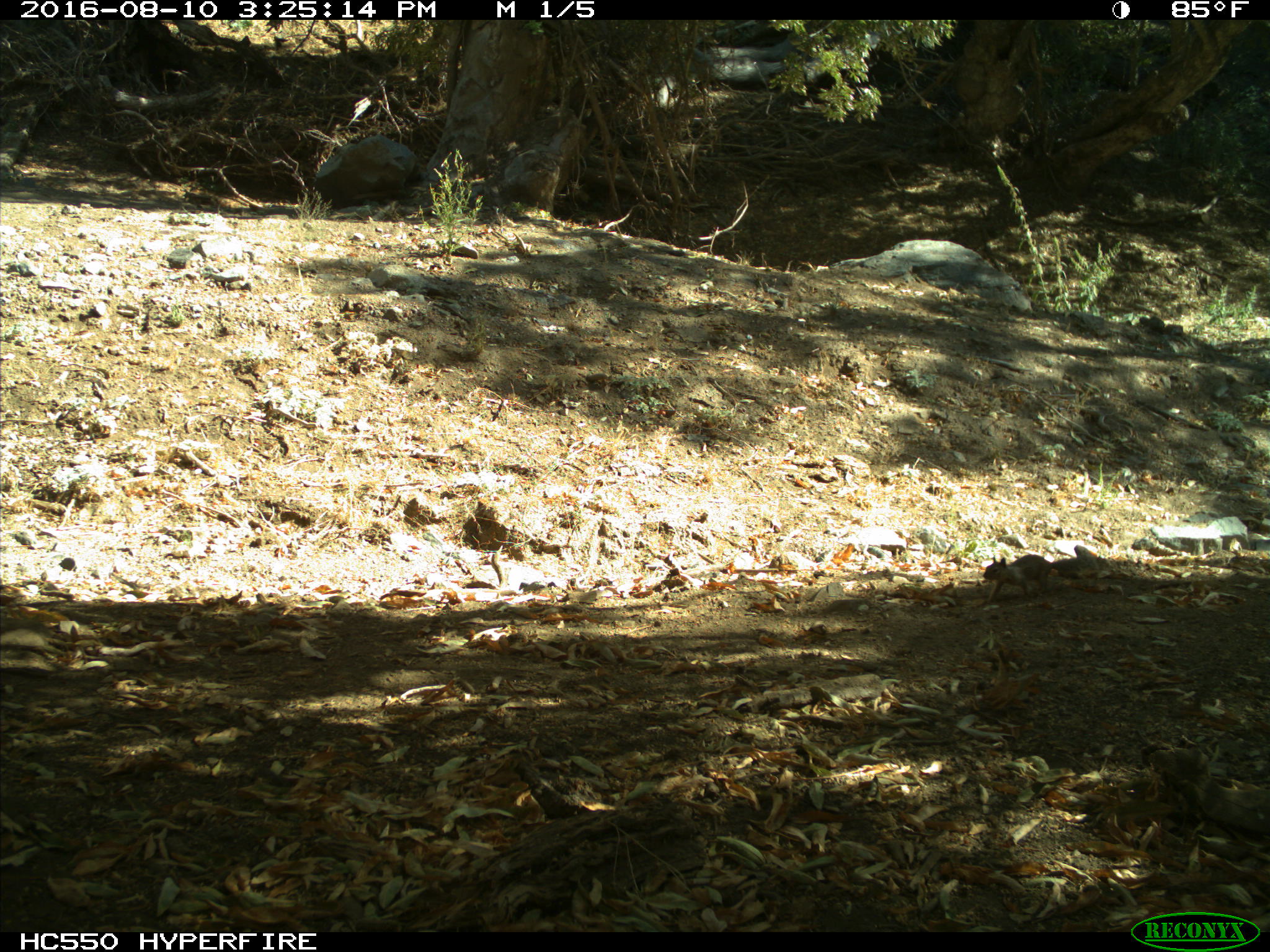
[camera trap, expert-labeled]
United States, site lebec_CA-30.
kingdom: Animalia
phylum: Chordata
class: Mammalia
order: Rodentia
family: Sciuridae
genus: Otospermophilus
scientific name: Otospermophilus beecheyi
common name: california ground squirrel